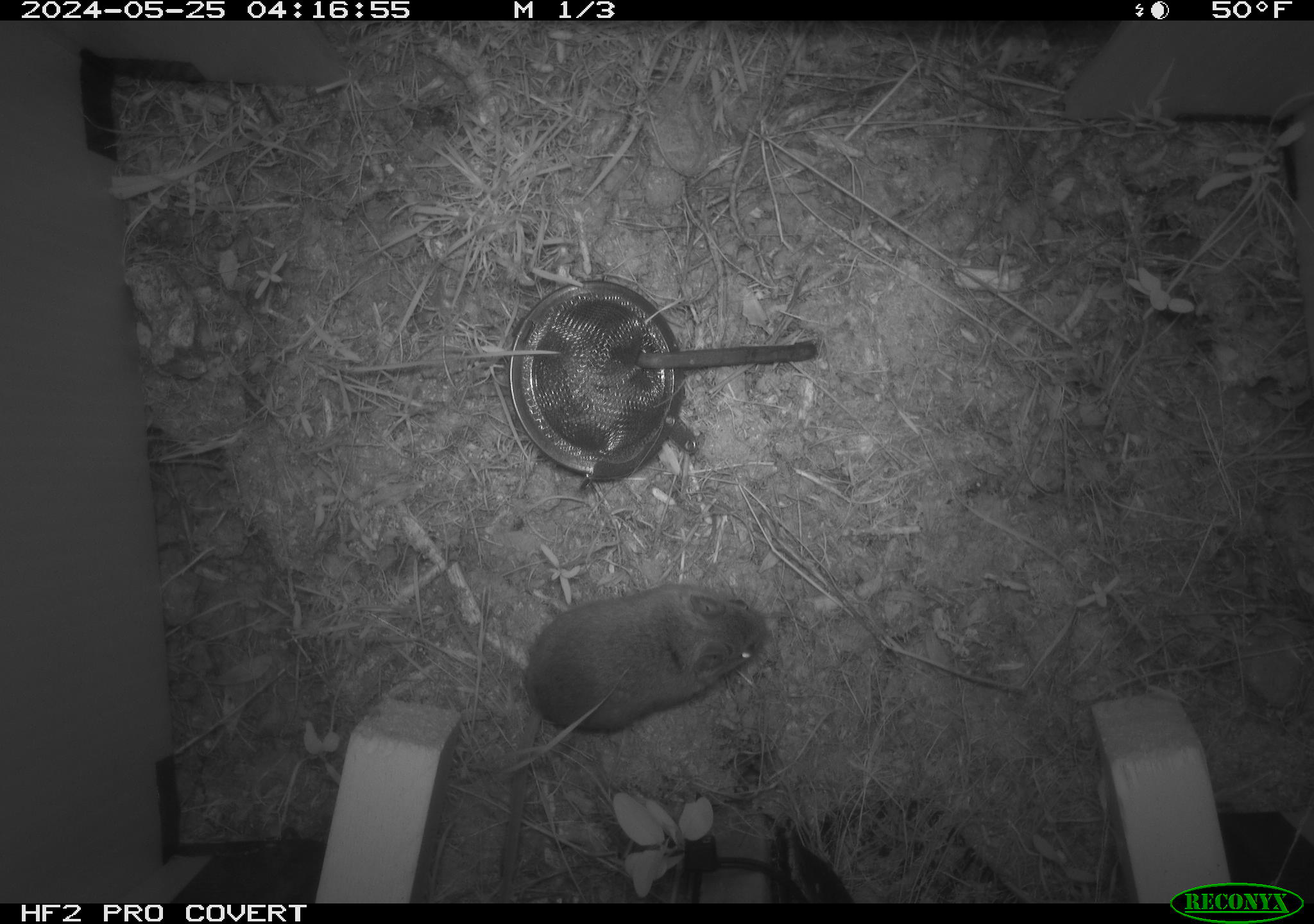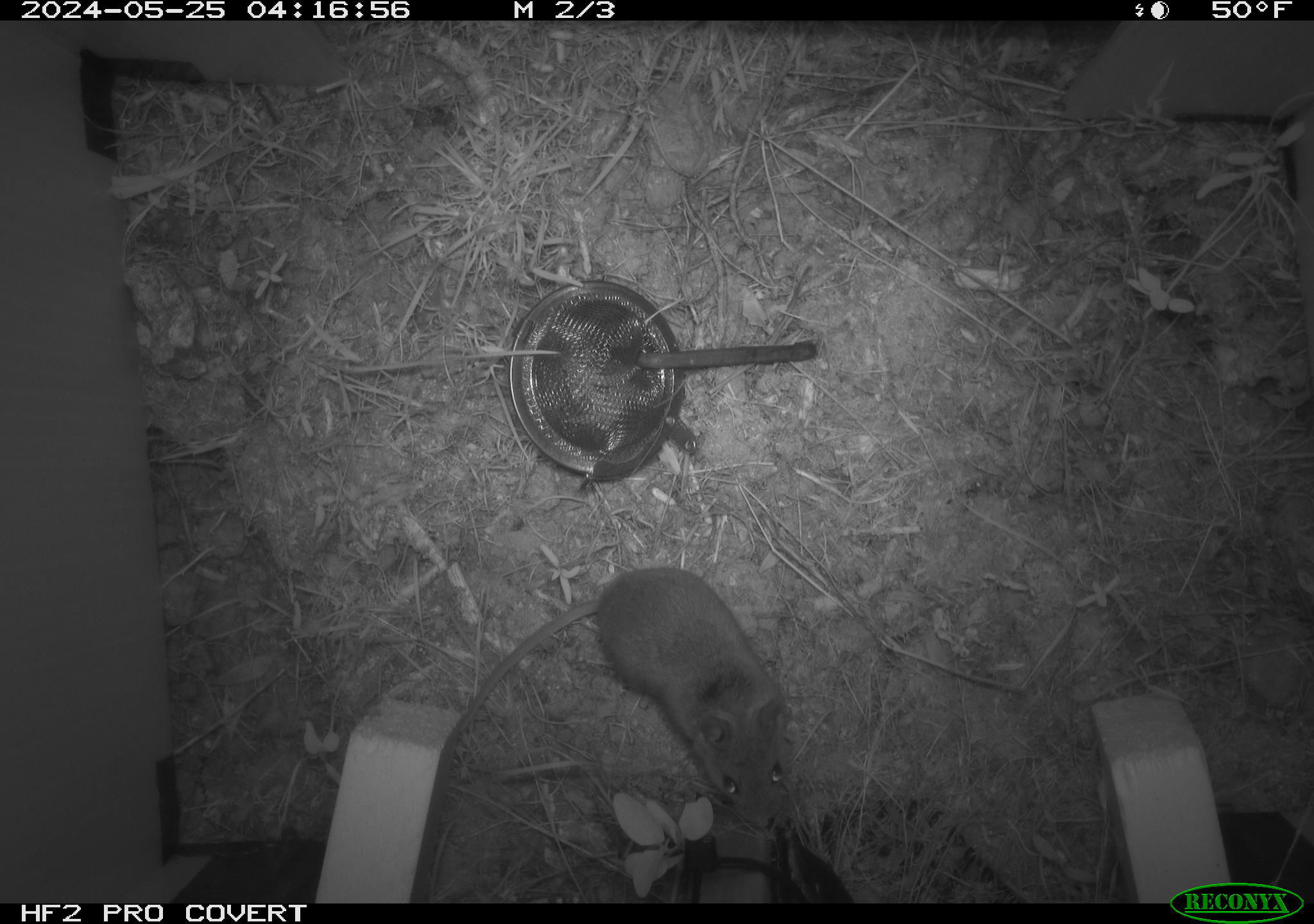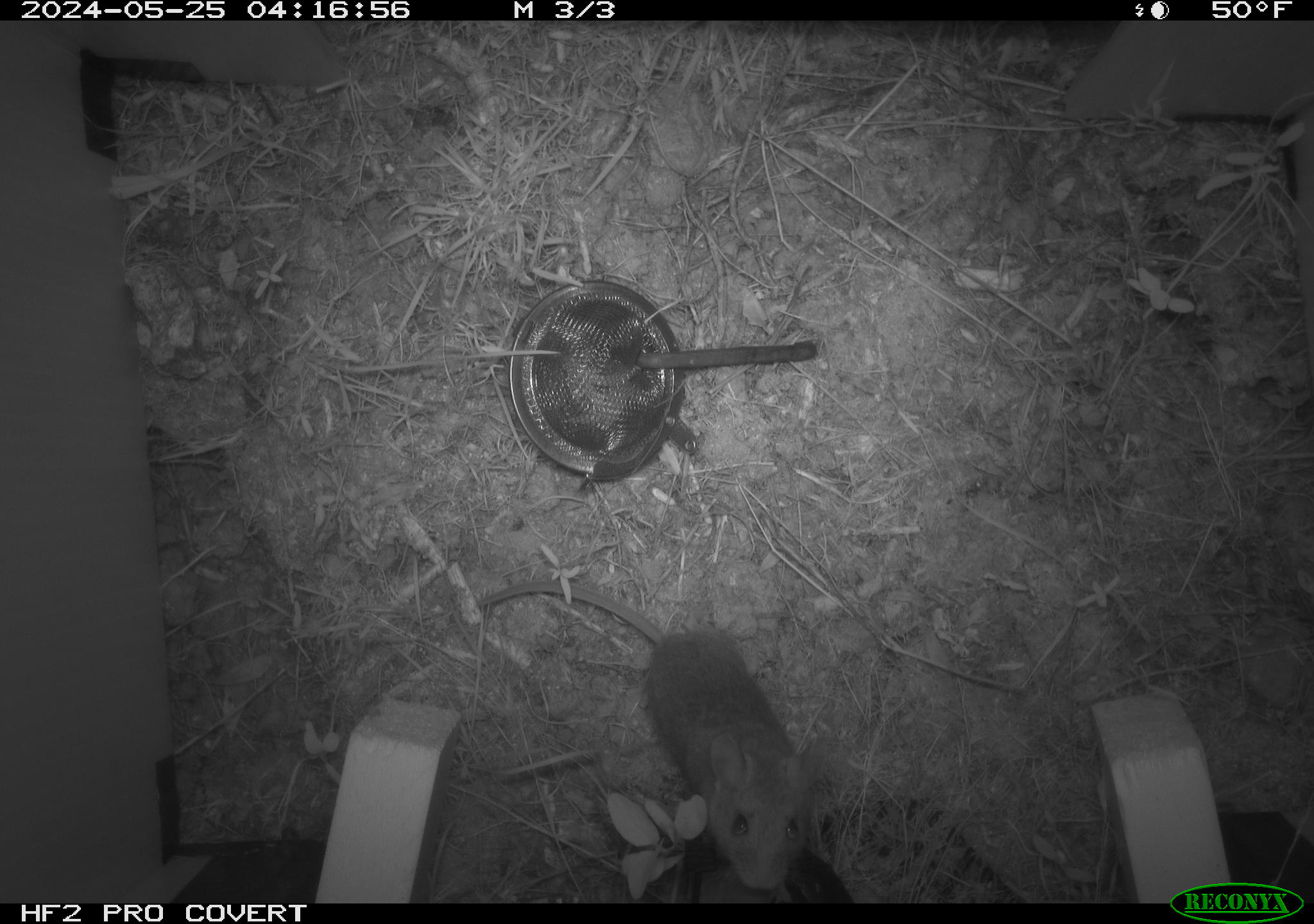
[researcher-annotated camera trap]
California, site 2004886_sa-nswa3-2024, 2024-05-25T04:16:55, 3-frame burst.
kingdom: Animalia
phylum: Chordata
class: Mammalia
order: Rodentia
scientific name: Rodentia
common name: rodent